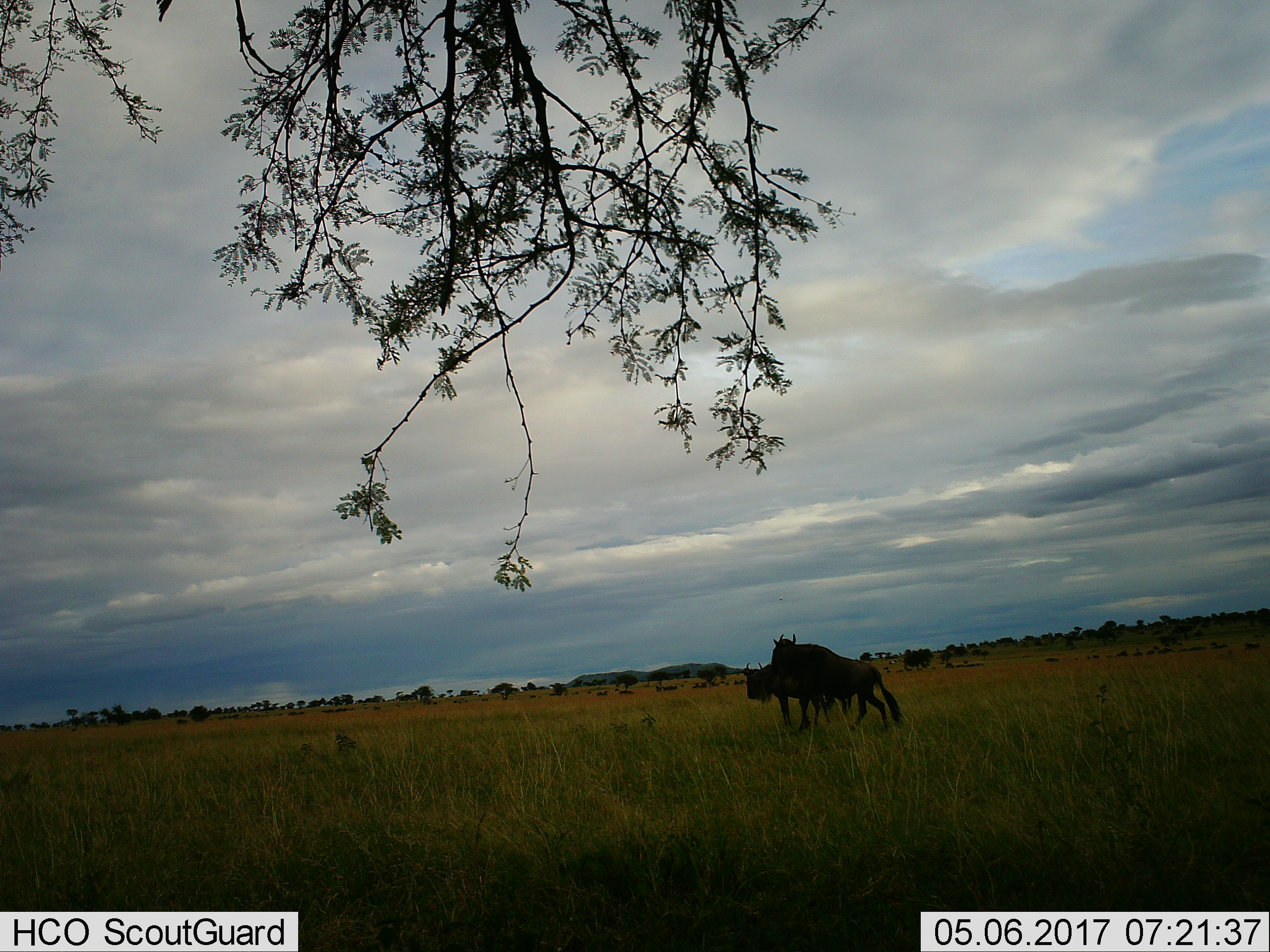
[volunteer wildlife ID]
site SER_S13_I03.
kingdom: Animalia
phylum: Chordata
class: Mammalia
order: Artiodactyla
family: Bovidae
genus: Connochaetes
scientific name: Connochaetes taurinus taurinus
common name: blue wildebeest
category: wildebeestblue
Wildebeestblue (blue wildebeest) (Connochaetes taurinus taurinus), count 2. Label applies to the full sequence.